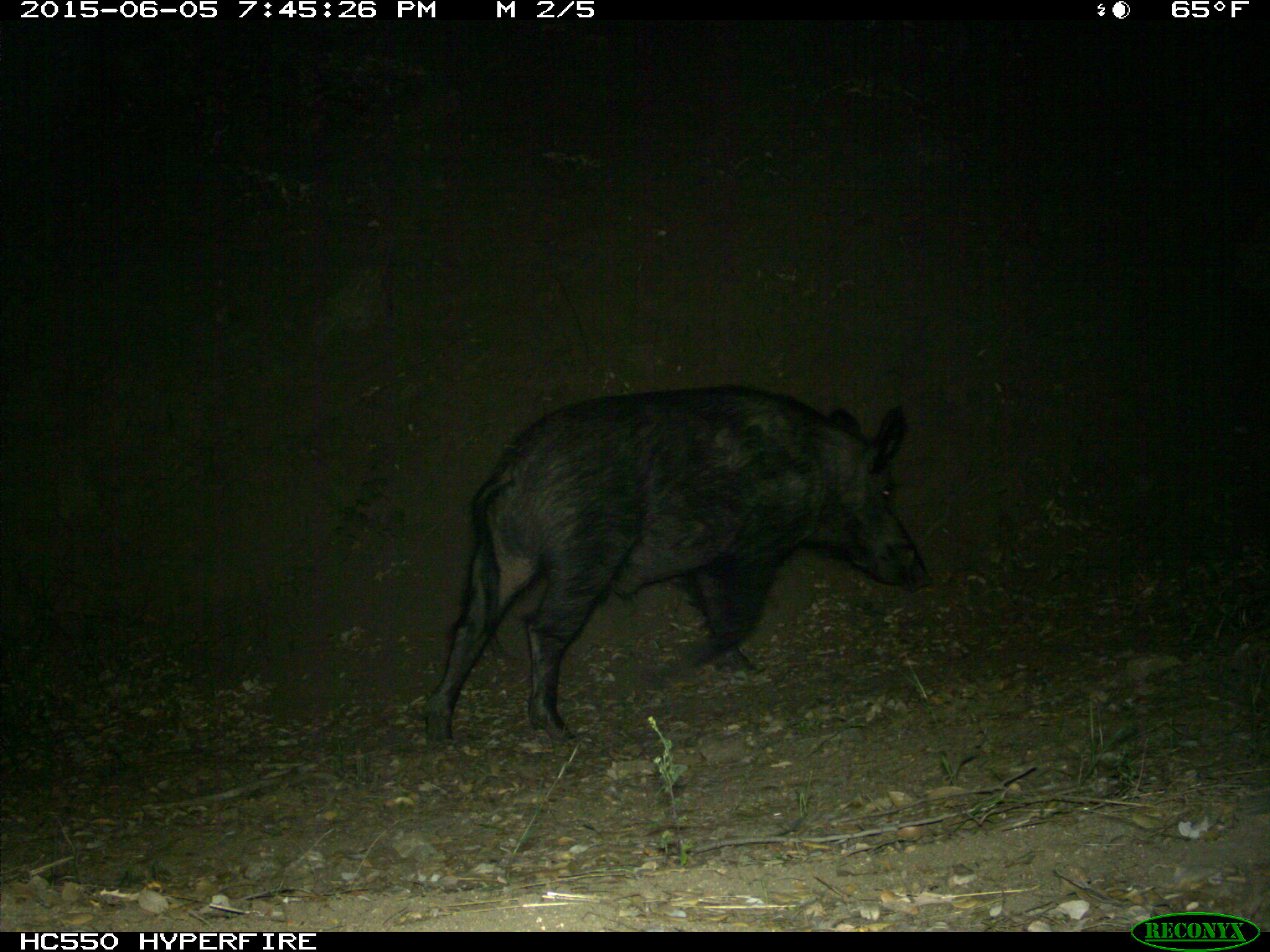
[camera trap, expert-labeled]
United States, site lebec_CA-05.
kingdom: Animalia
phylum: Chordata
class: Mammalia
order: Artiodactyla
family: Suidae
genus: Sus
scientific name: Sus scrofa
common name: wild boar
Sus scrofa (wild boar).